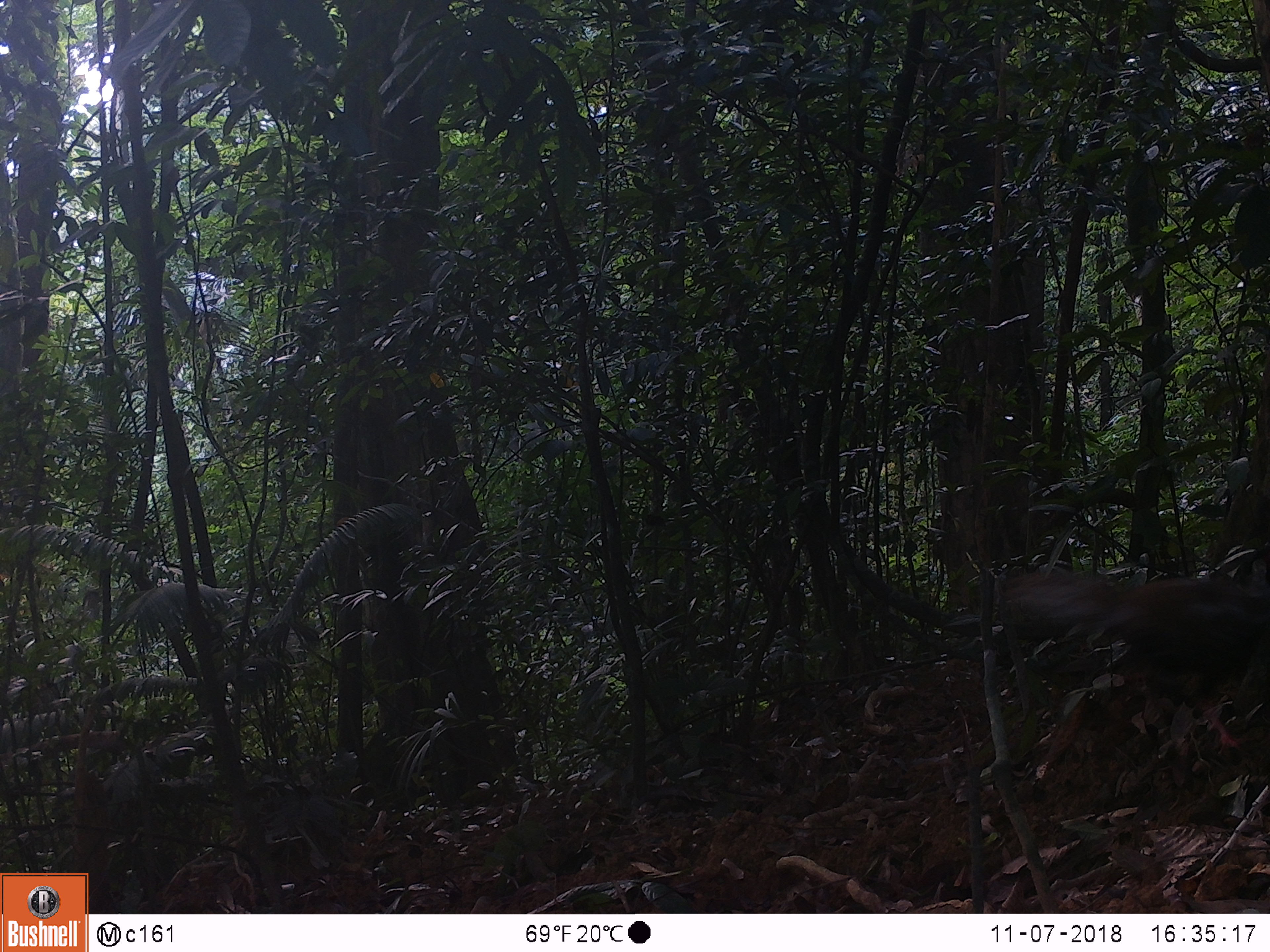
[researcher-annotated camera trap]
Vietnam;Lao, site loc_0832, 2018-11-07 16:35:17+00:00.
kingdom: Animalia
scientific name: Animalia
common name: animal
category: unidentified animal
Unidentified animal (animal) (Animalia). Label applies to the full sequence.